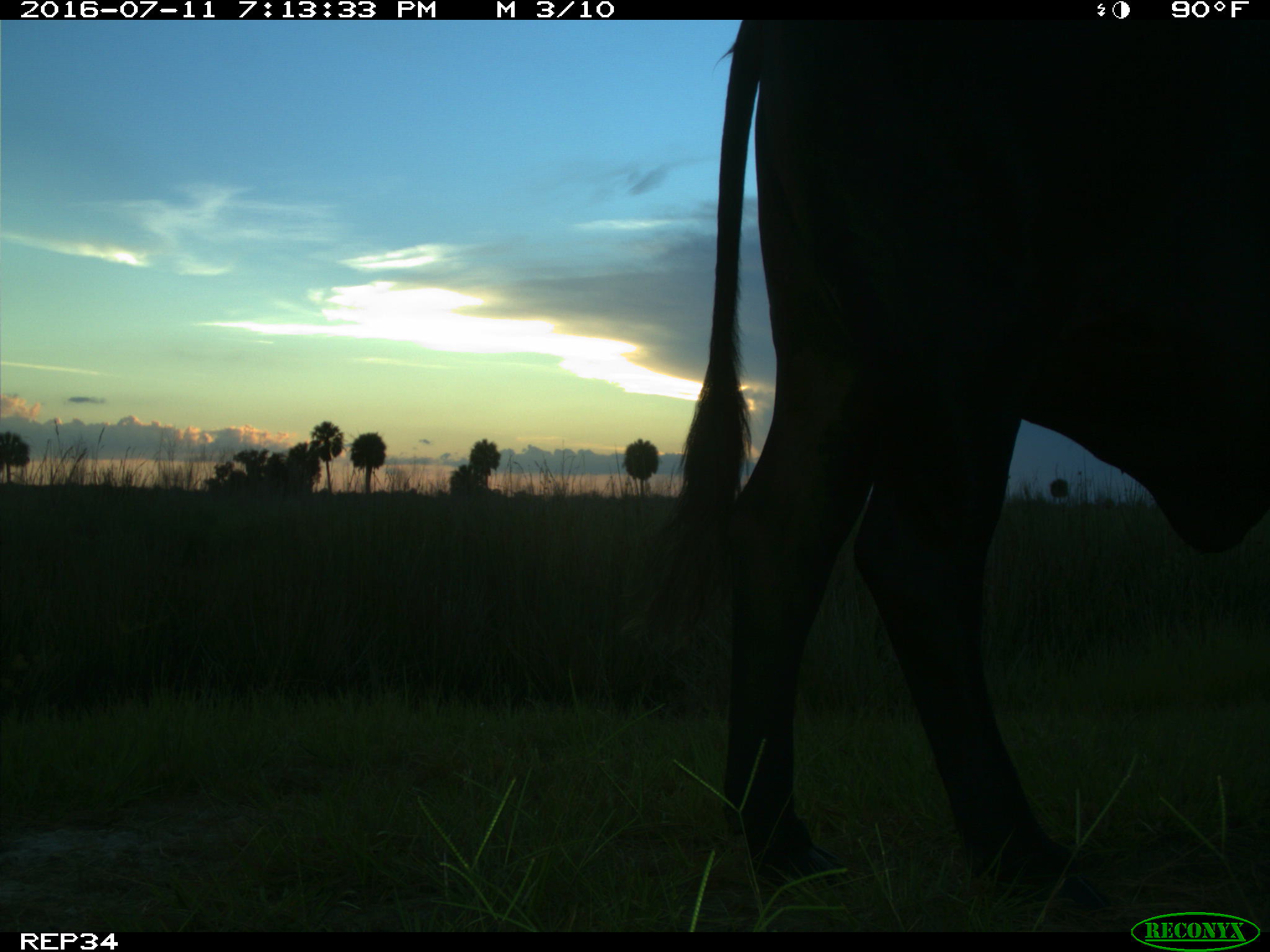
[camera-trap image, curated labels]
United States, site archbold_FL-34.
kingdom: Animalia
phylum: Chordata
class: Mammalia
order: Artiodactyla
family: Bovidae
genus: Bos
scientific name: Bos taurus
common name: domestic cow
Bos taurus (domestic cow).